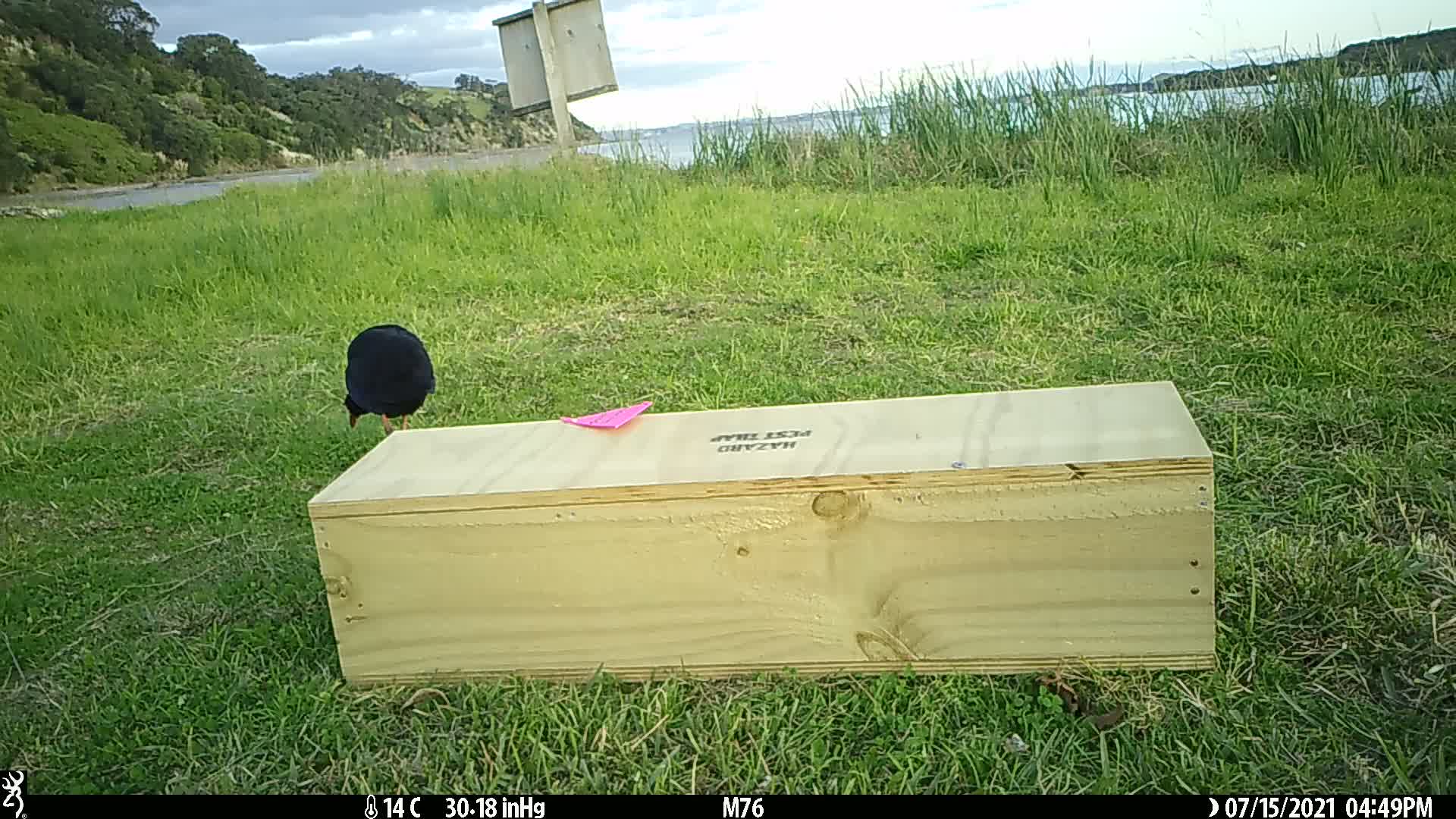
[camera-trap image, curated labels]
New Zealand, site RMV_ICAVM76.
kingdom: Animalia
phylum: Chordata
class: Aves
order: Gruiformes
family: Rallidae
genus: Porphyrio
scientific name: Porphyrio melanotus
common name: australasian swamphen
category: pukeko